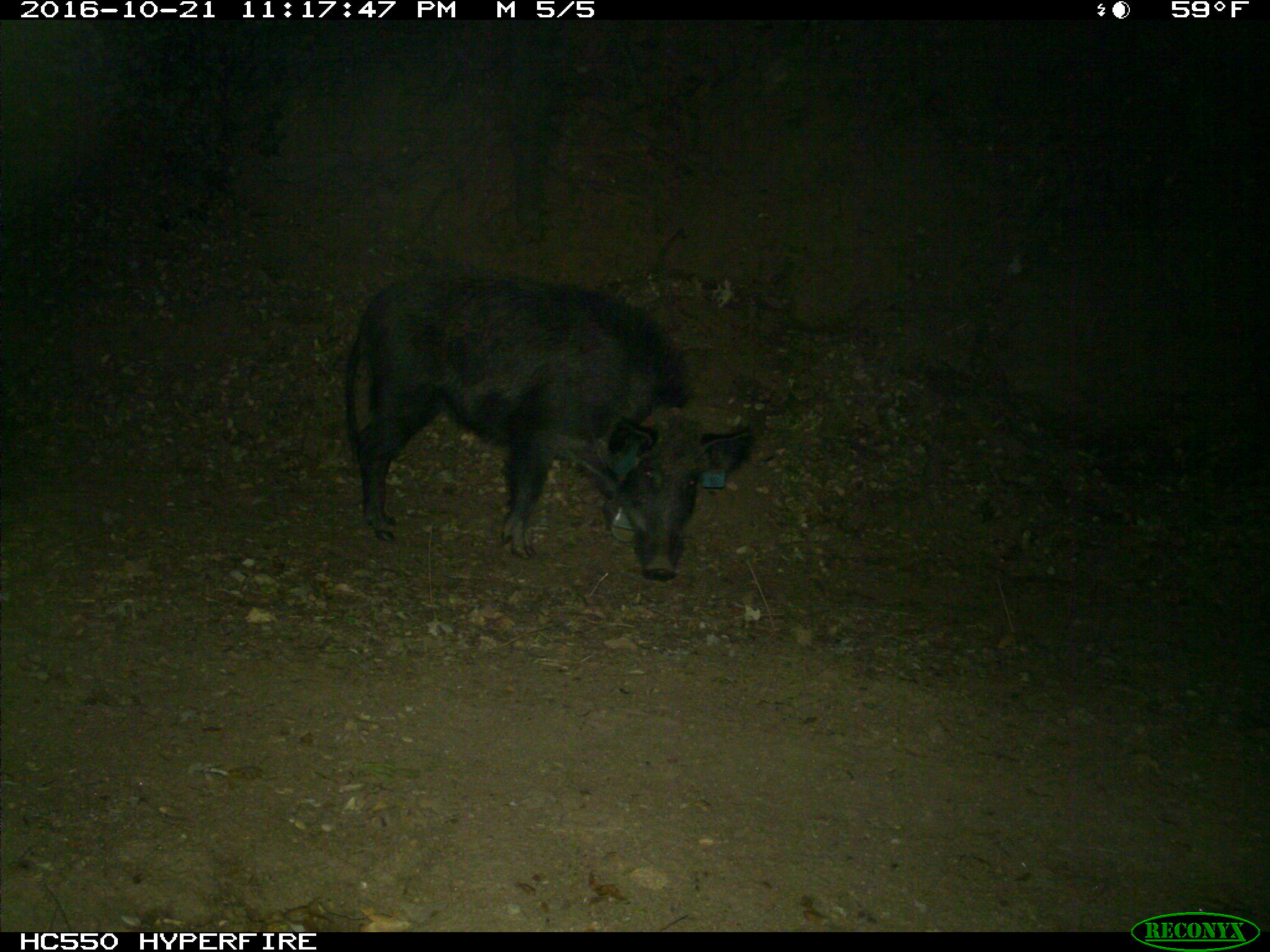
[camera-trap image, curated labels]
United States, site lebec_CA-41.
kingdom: Animalia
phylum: Chordata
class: Mammalia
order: Artiodactyla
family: Suidae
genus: Sus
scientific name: Sus scrofa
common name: wild boar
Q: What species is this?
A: Sus scrofa (wild boar).